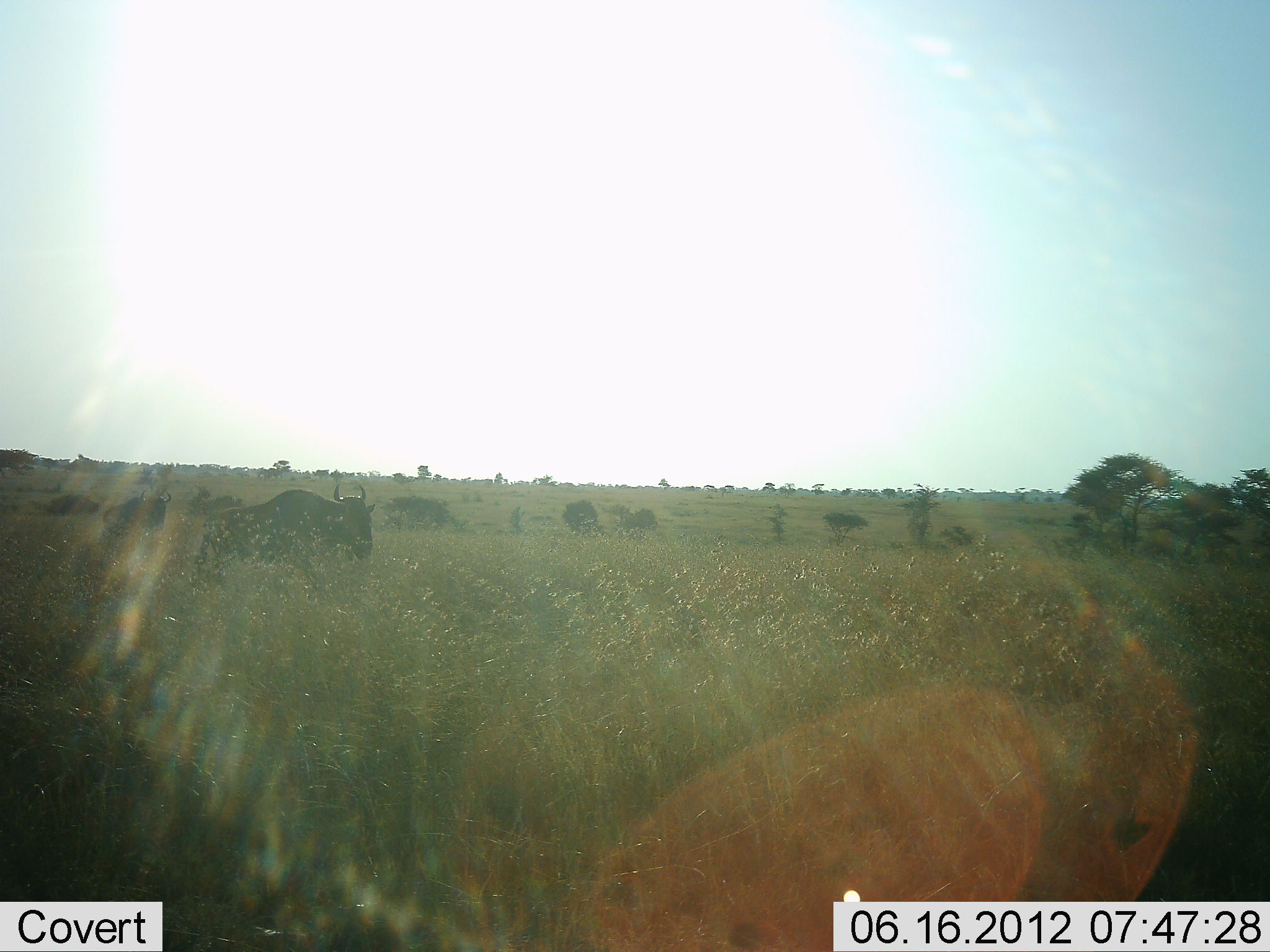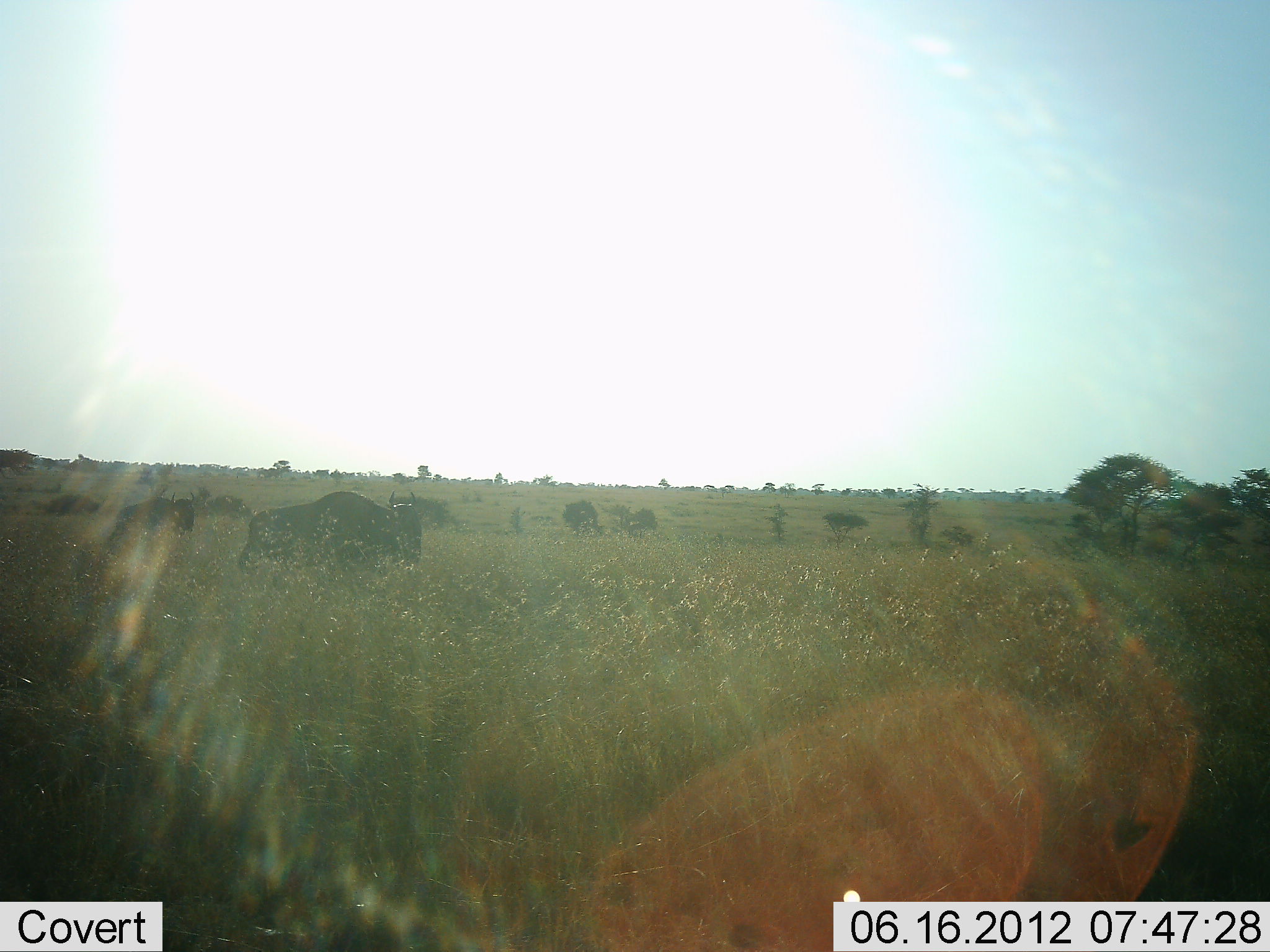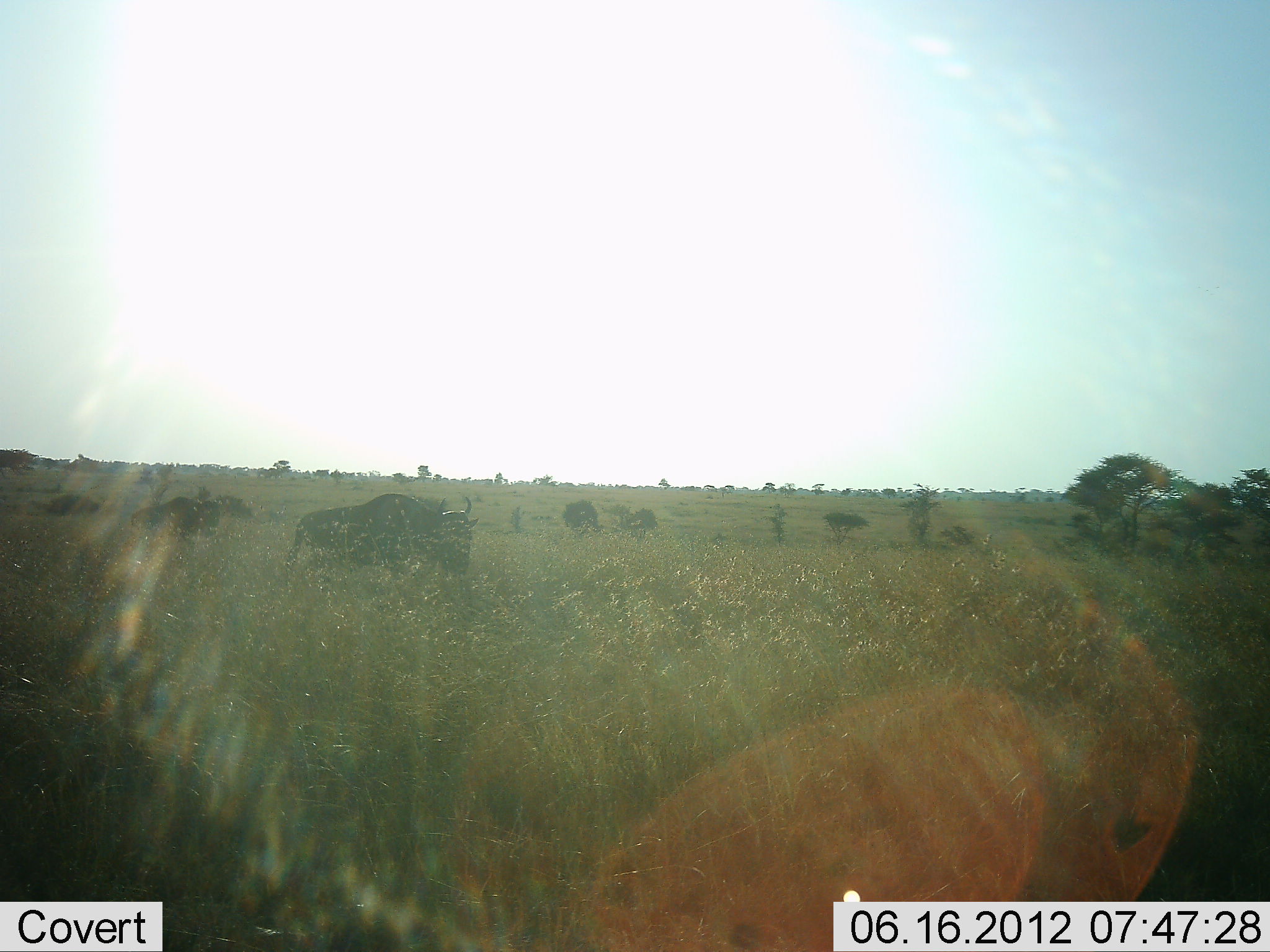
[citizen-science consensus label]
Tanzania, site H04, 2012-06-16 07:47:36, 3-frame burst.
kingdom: Animalia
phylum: Chordata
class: Mammalia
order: Artiodactyla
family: Bovidae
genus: Connochaetes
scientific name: Connochaetes taurinus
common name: blue wildebeest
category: wildebeest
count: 2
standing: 10%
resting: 10%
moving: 80%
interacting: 0%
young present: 0%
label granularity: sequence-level